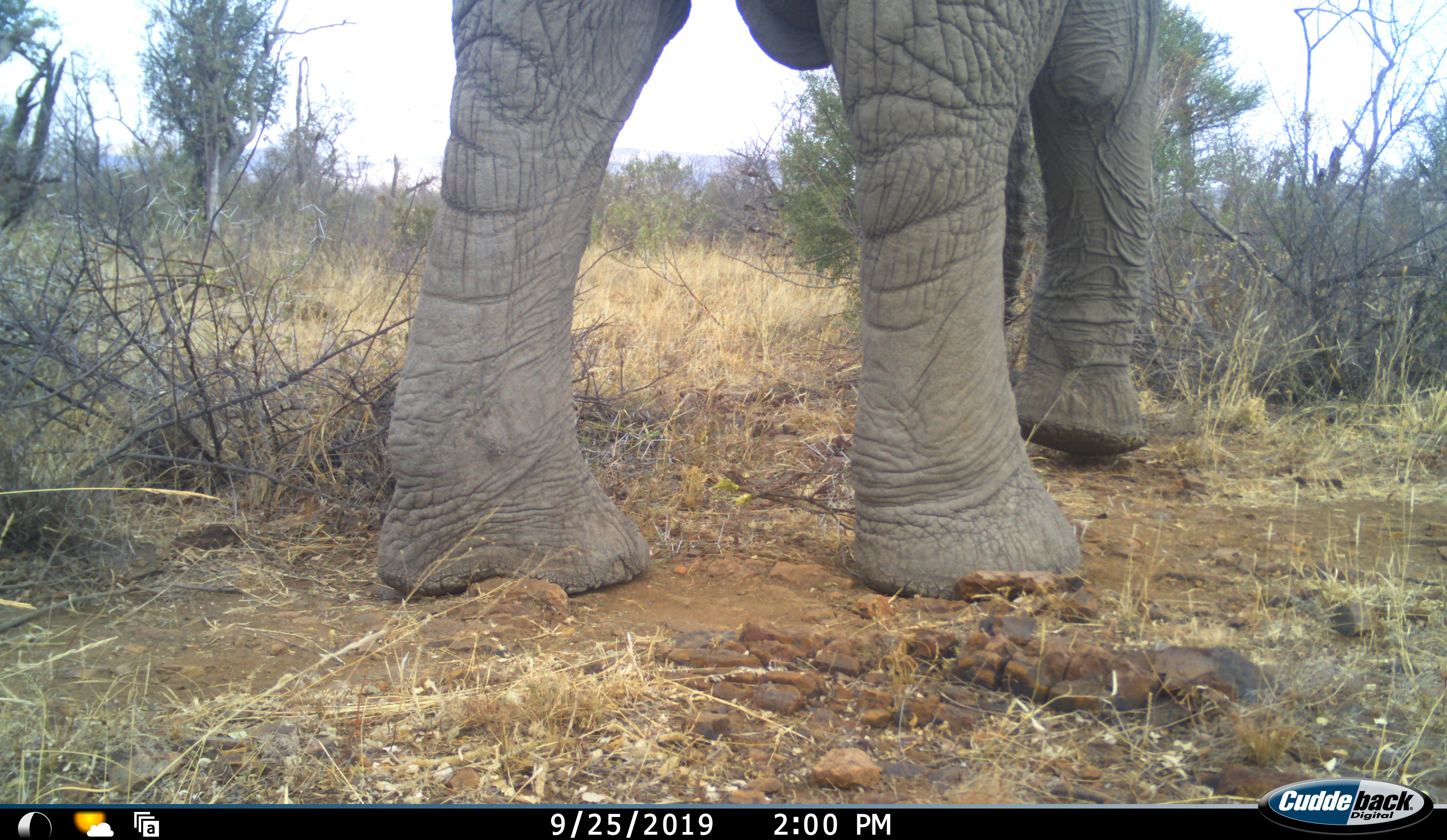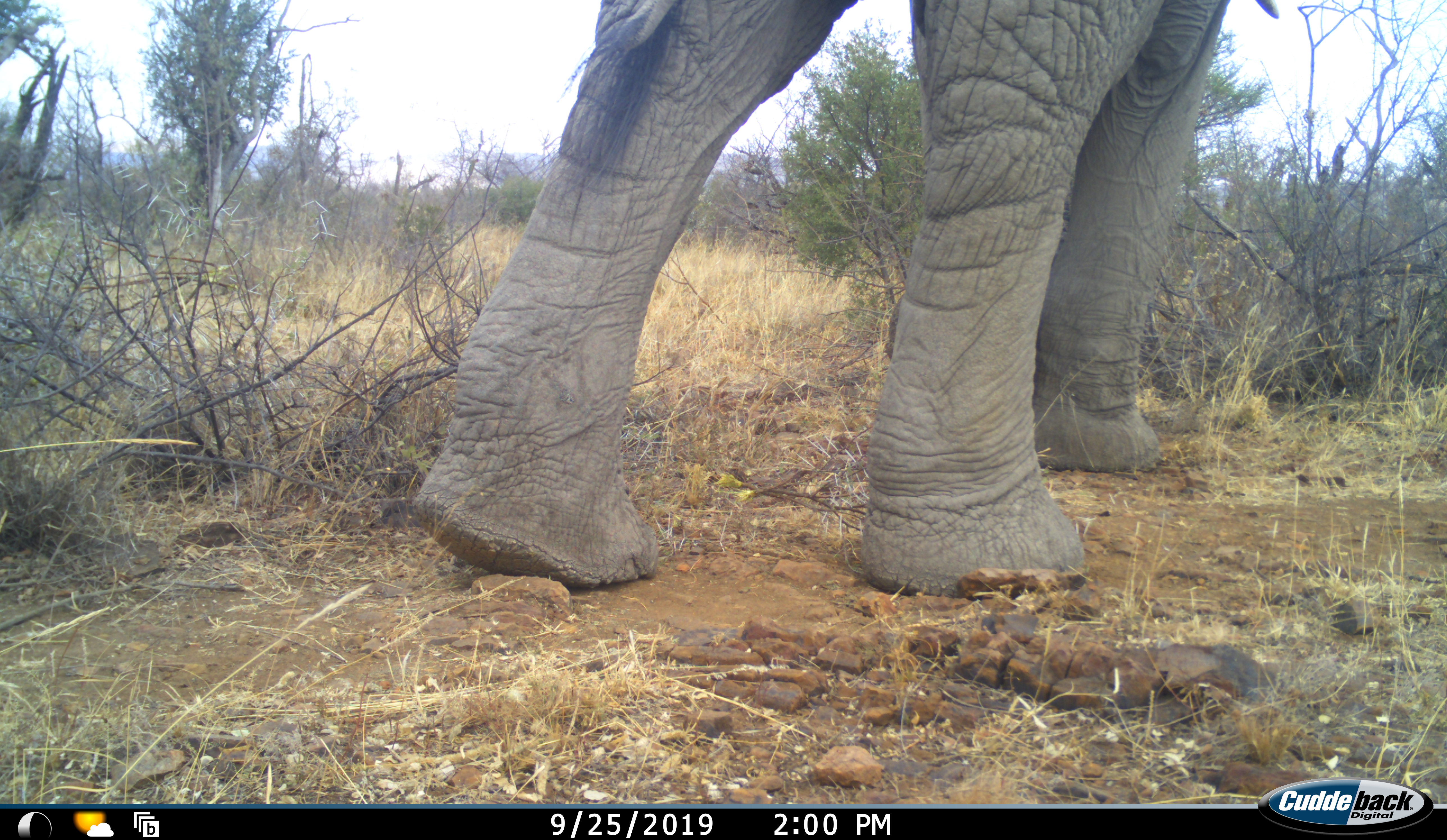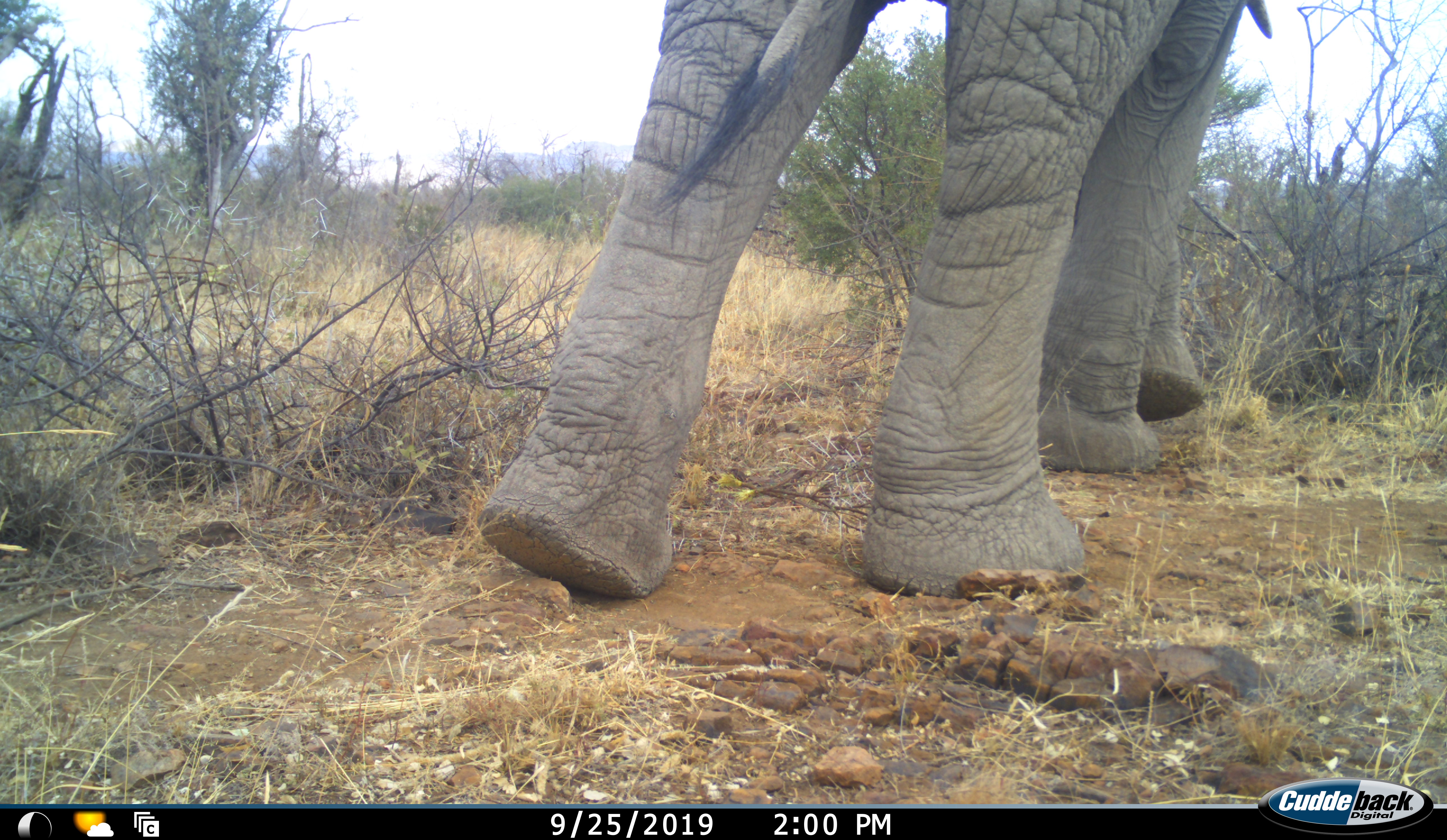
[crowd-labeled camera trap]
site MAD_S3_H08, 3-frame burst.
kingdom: Animalia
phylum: Chordata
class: Mammalia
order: Proboscidea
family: Elephantidae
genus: Loxodonta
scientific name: Loxodonta africana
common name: african bush elephant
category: elephant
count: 1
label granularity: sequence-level